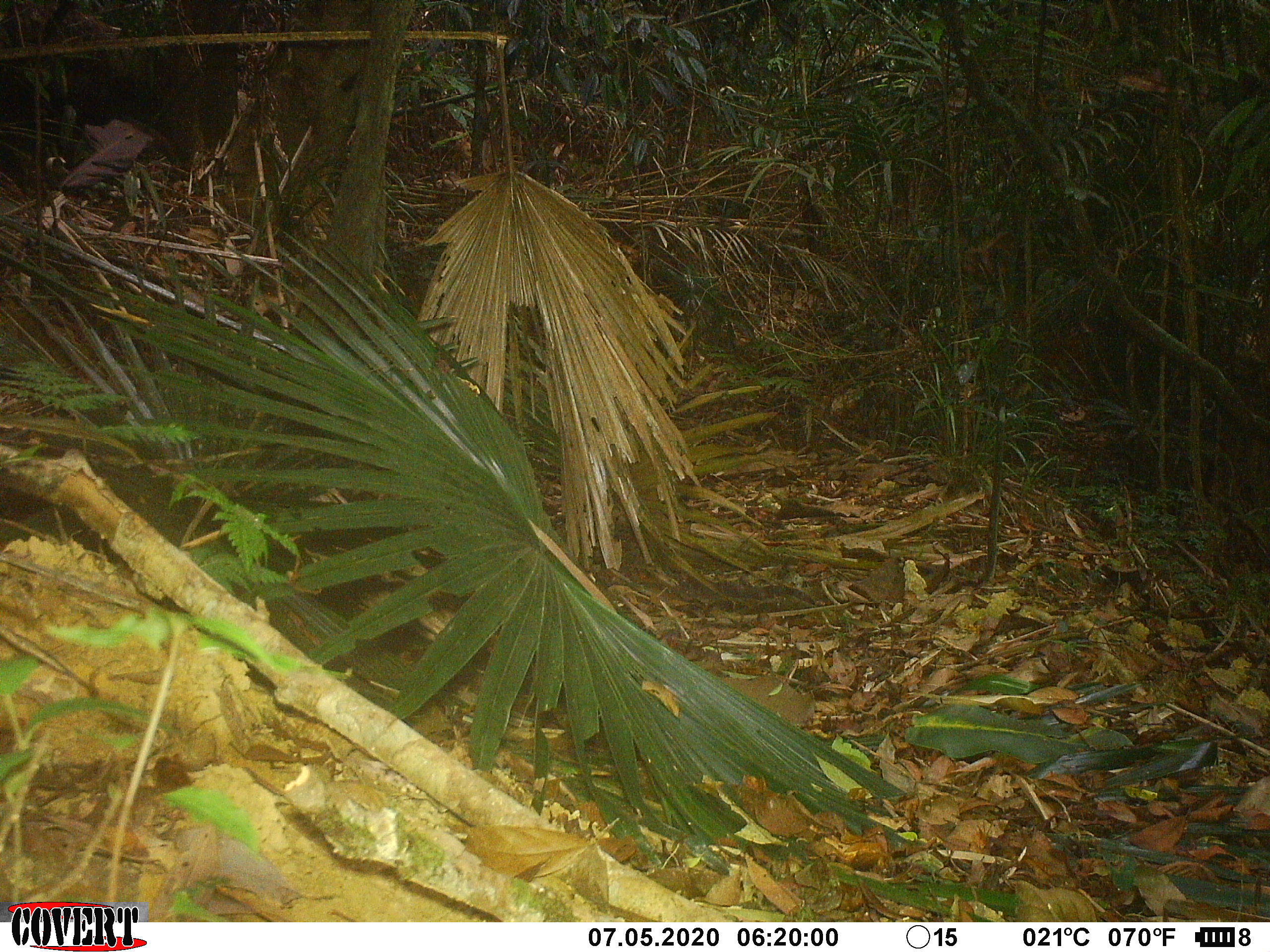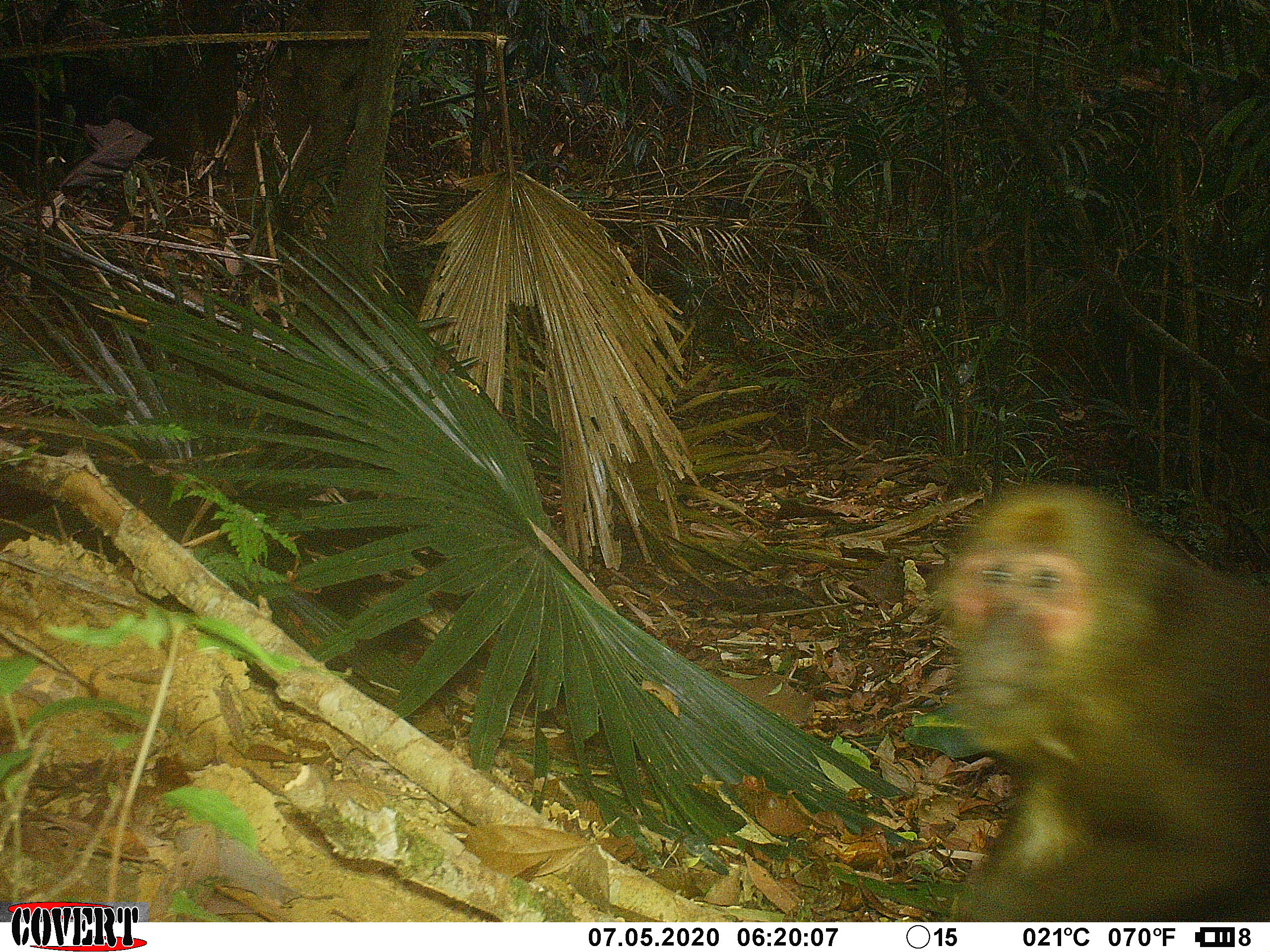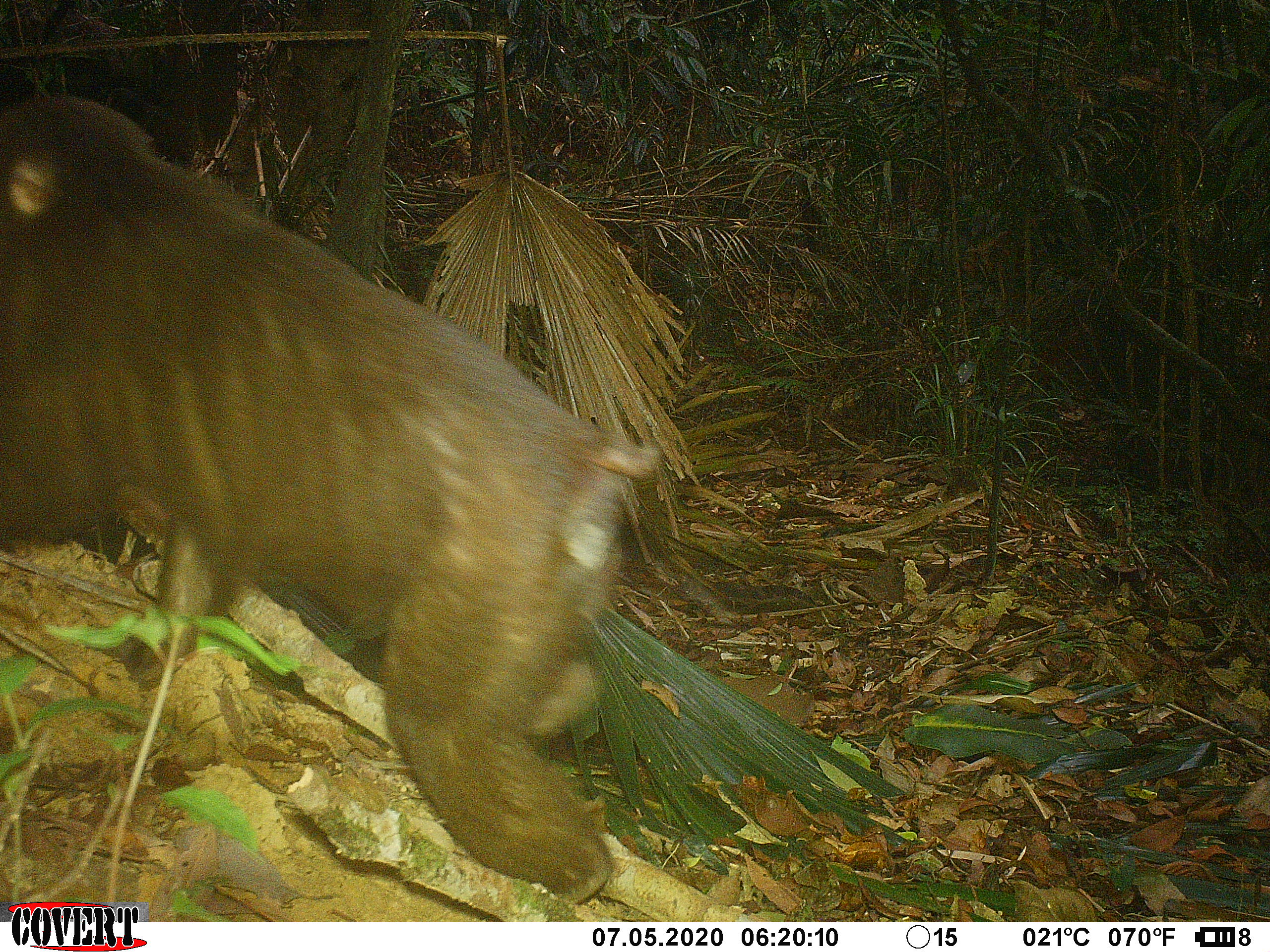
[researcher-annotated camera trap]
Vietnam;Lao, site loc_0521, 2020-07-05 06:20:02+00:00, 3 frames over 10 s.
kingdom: Animalia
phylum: Chordata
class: Mammalia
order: Primates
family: Cercopithecidae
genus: Macaca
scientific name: Macaca arctoides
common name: stump-tailed macaque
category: stump tailed macaque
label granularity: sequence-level